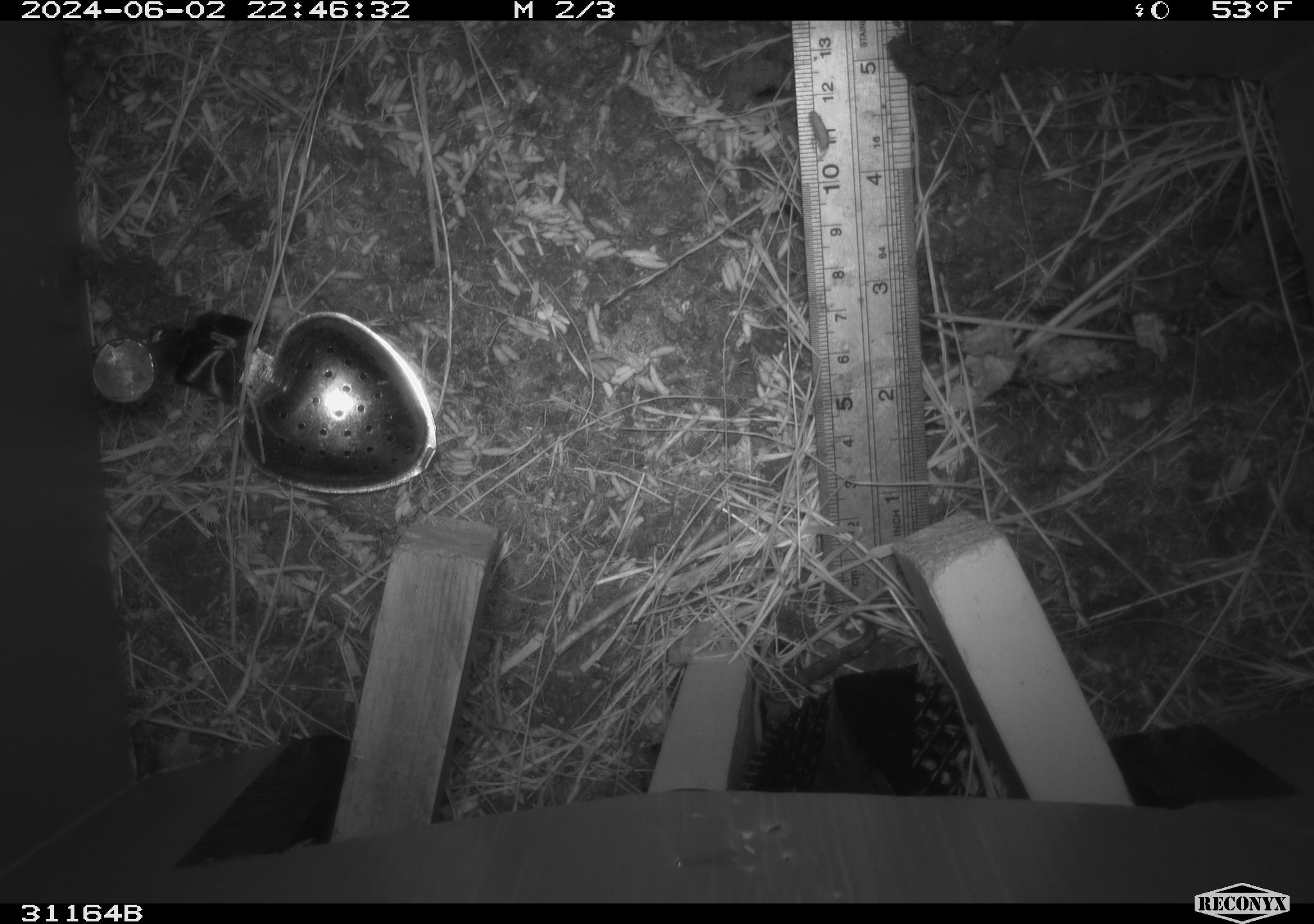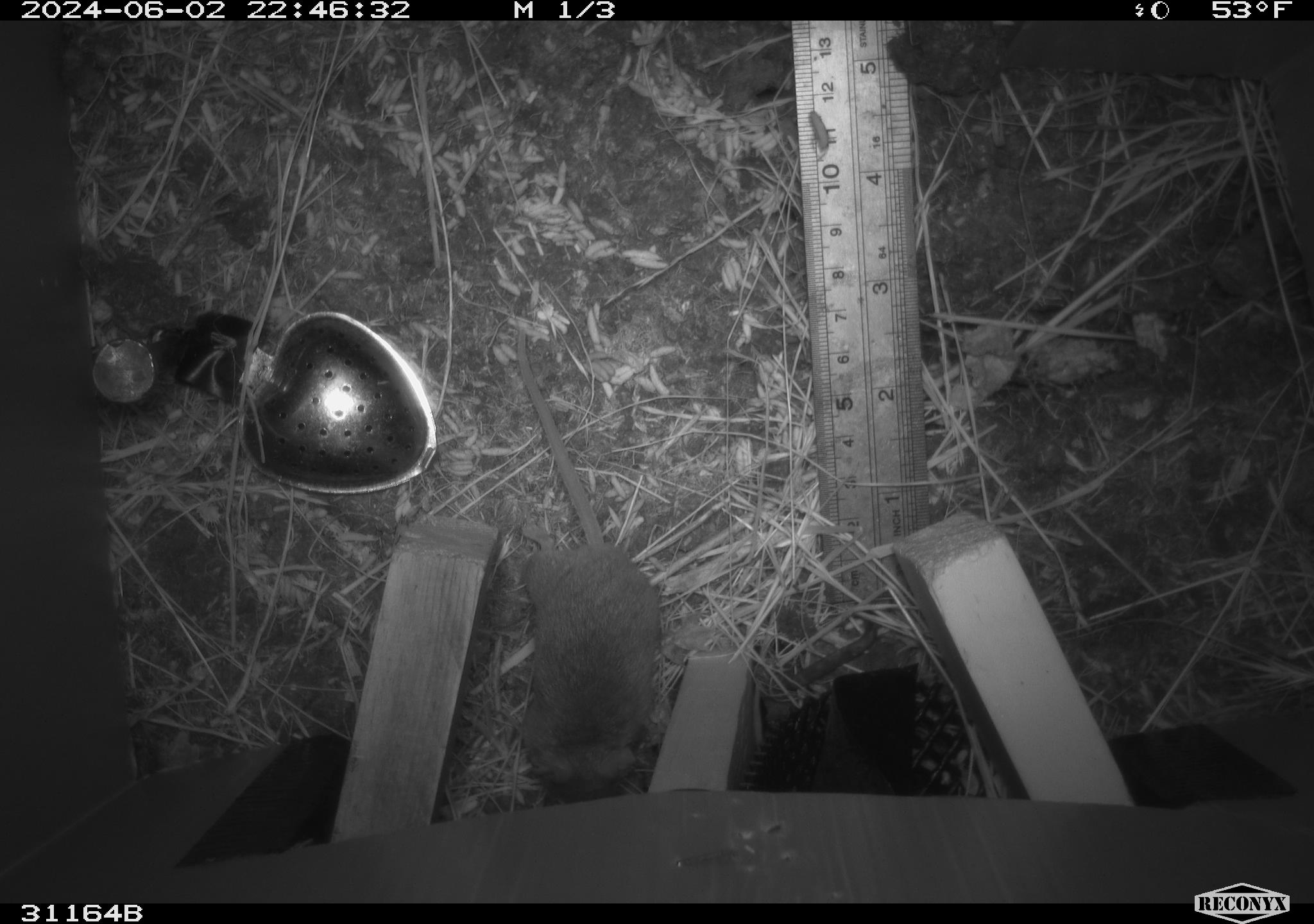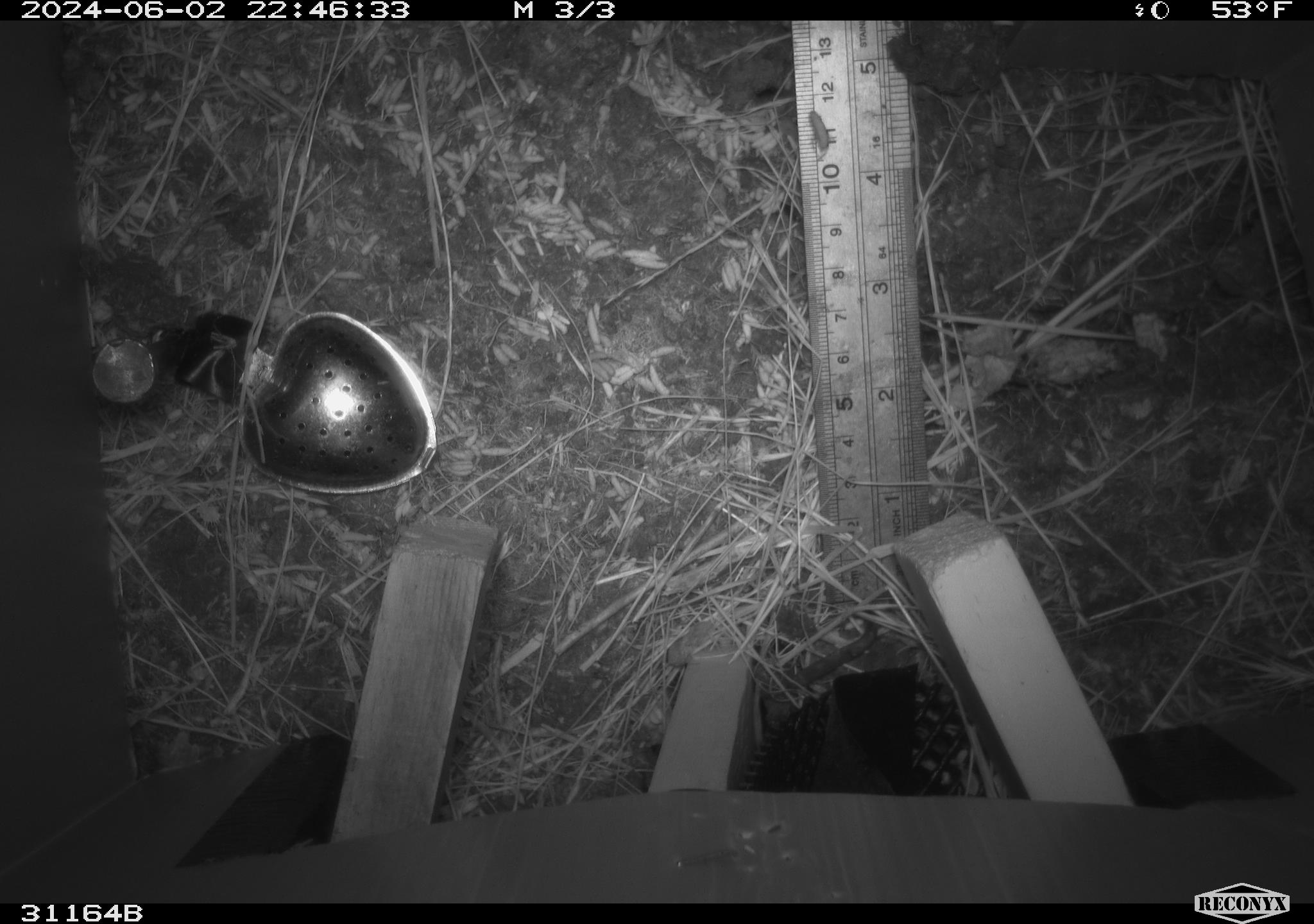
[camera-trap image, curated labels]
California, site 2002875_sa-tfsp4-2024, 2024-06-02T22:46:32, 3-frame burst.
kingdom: Animalia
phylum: Chordata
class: Mammalia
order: Rodentia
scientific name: Rodentia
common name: mouse species